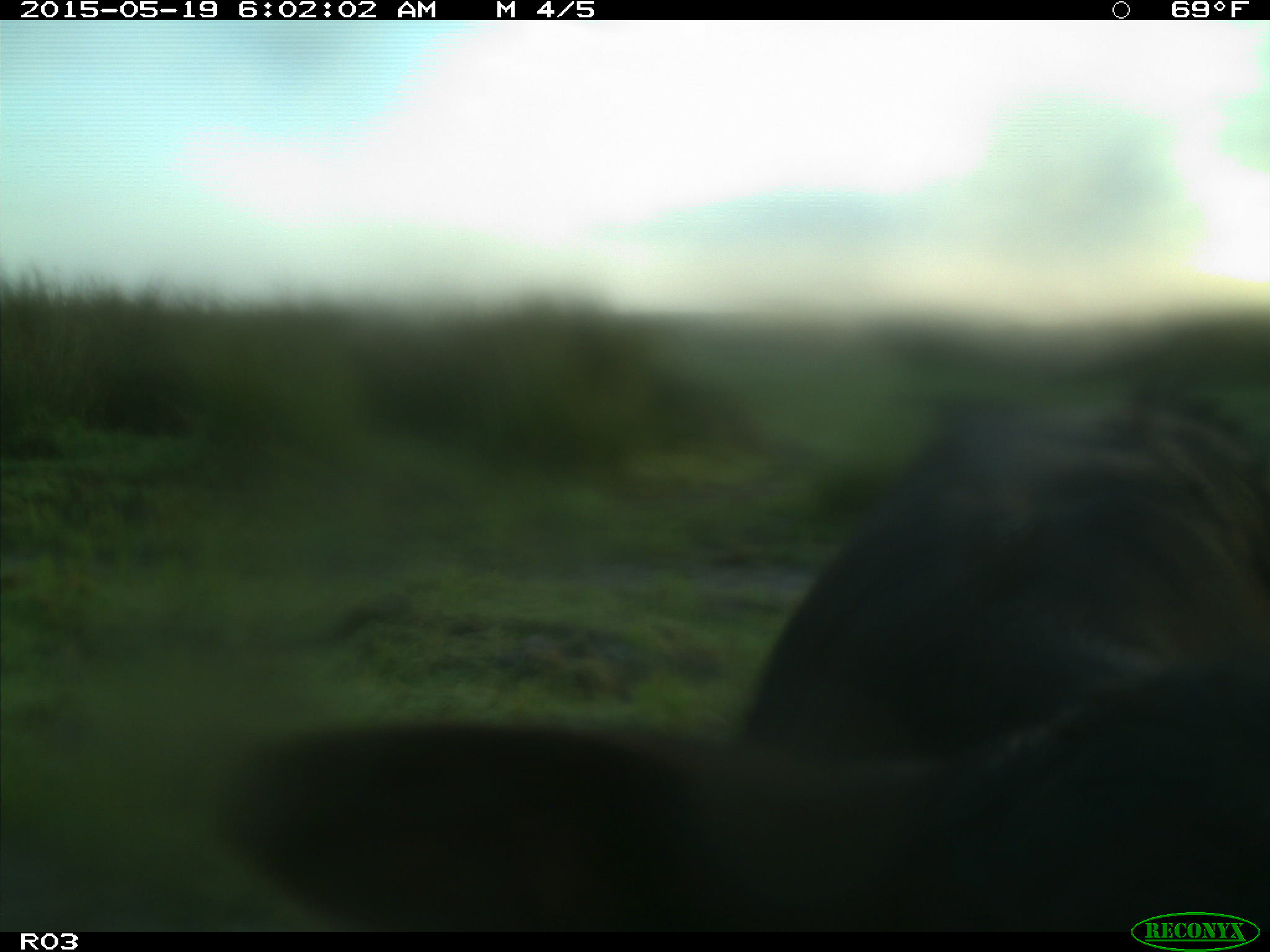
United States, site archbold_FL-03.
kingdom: Animalia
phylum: Chordata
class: Mammalia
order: Artiodactyla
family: Bovidae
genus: Bos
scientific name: Bos taurus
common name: domestic cow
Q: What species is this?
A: Bos taurus (domestic cow).